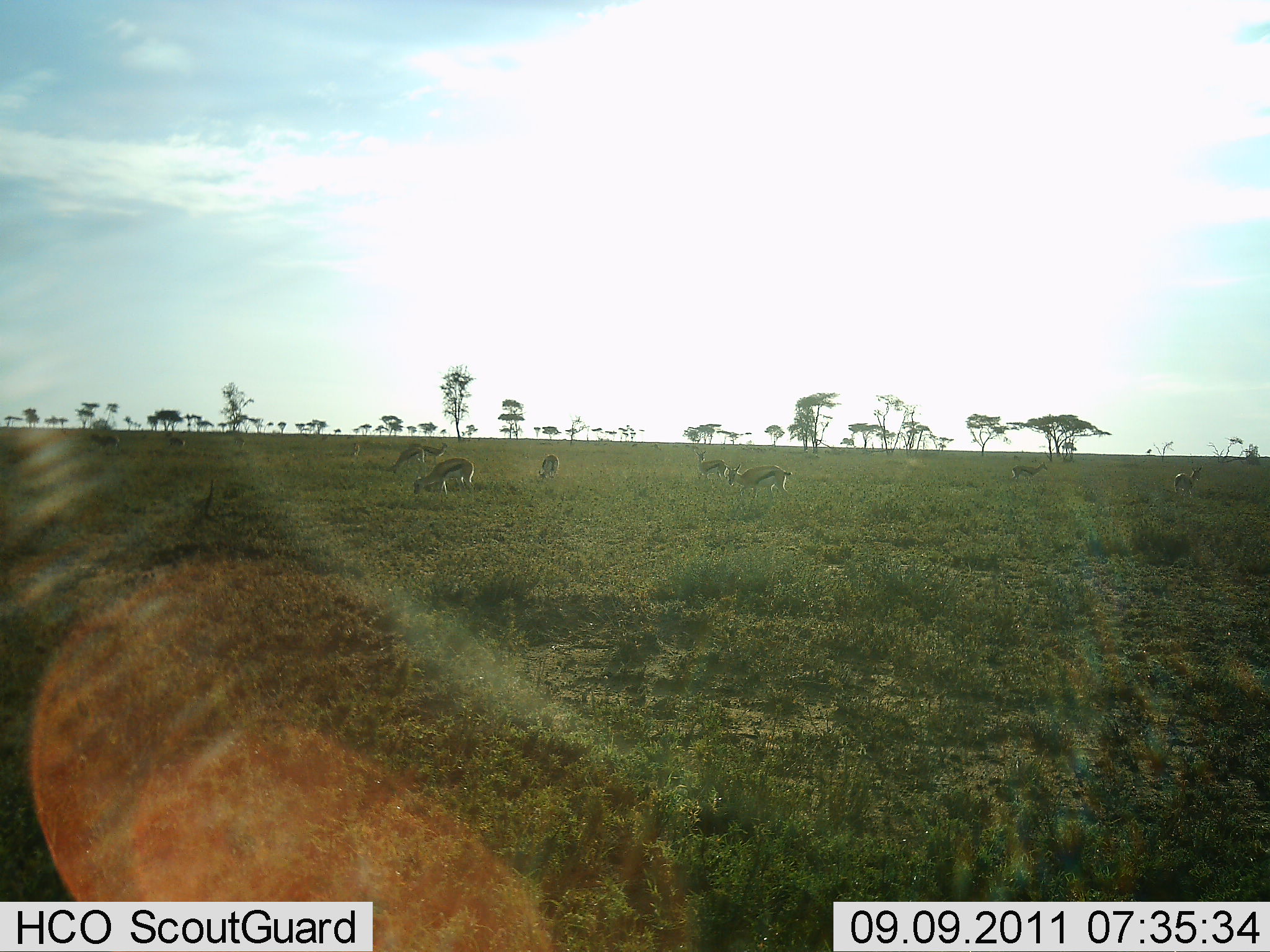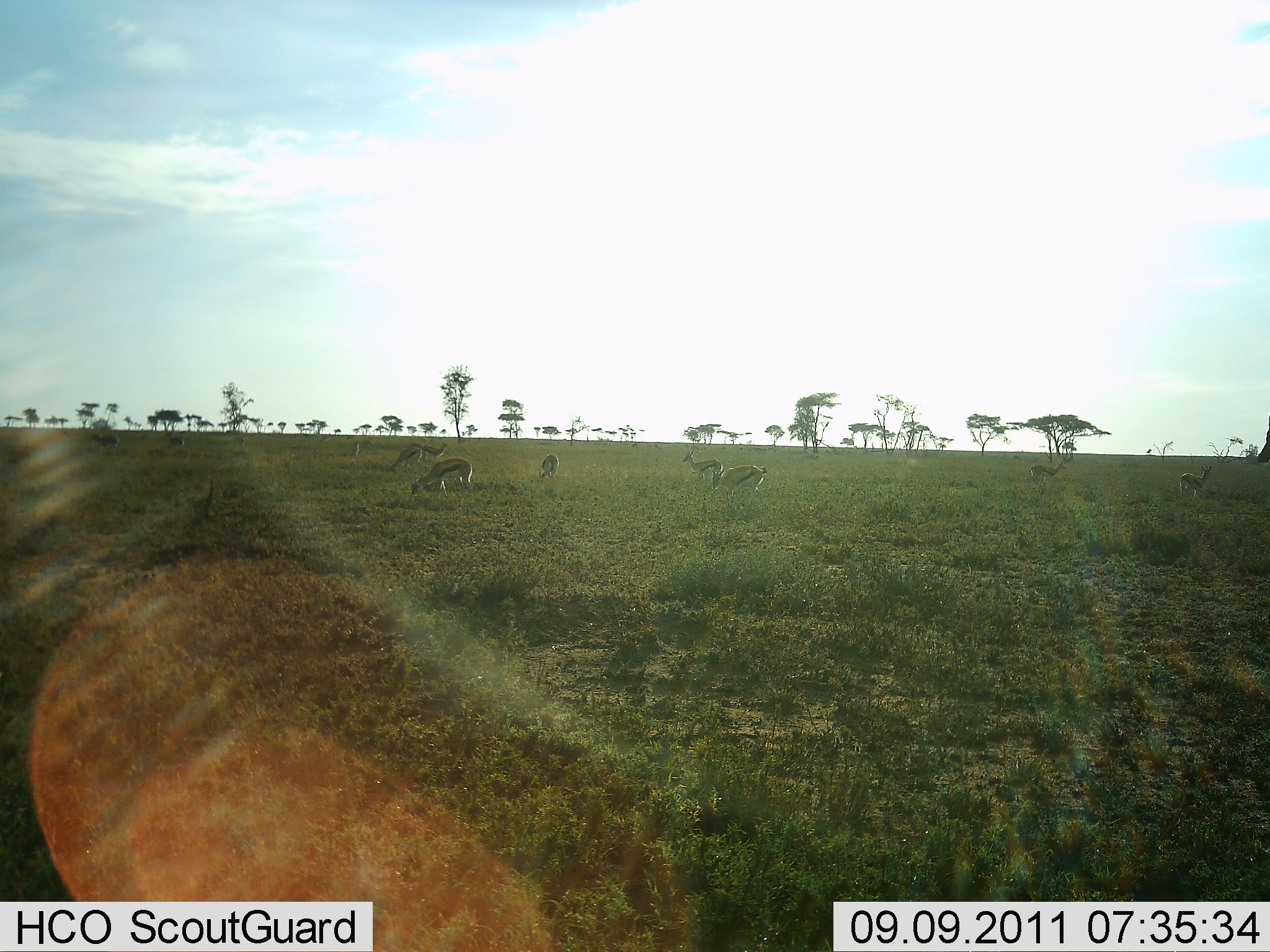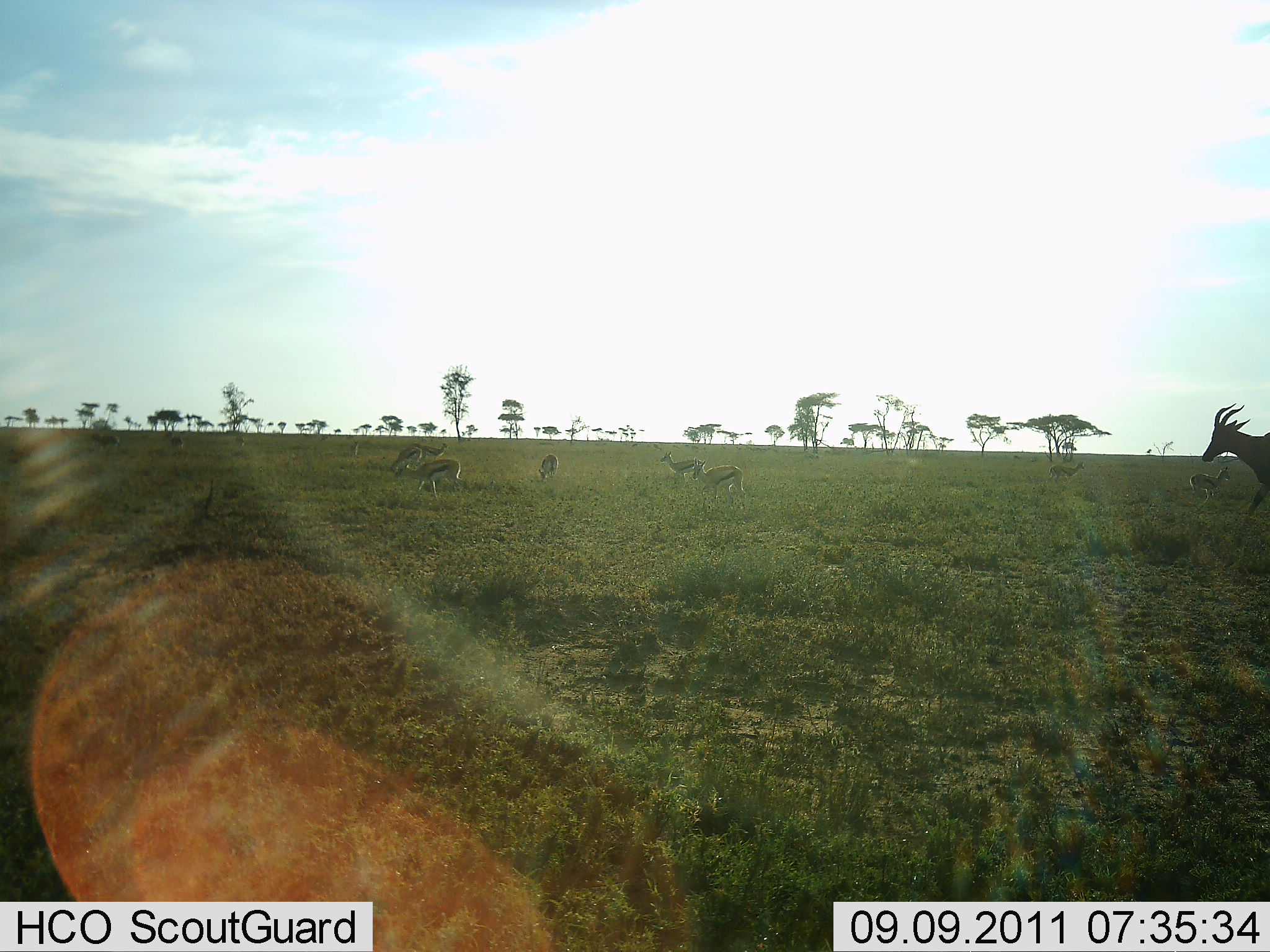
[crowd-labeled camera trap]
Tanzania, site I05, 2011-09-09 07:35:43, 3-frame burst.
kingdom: Animalia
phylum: Chordata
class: Mammalia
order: Artiodactyla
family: Bovidae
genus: Eudorcas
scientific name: Eudorcas thomsonii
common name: thomson's gazelle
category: gazellethomsons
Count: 8.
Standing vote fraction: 47%.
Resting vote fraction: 0%.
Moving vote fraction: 47%.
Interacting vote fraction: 0%.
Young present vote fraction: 0%.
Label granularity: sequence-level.